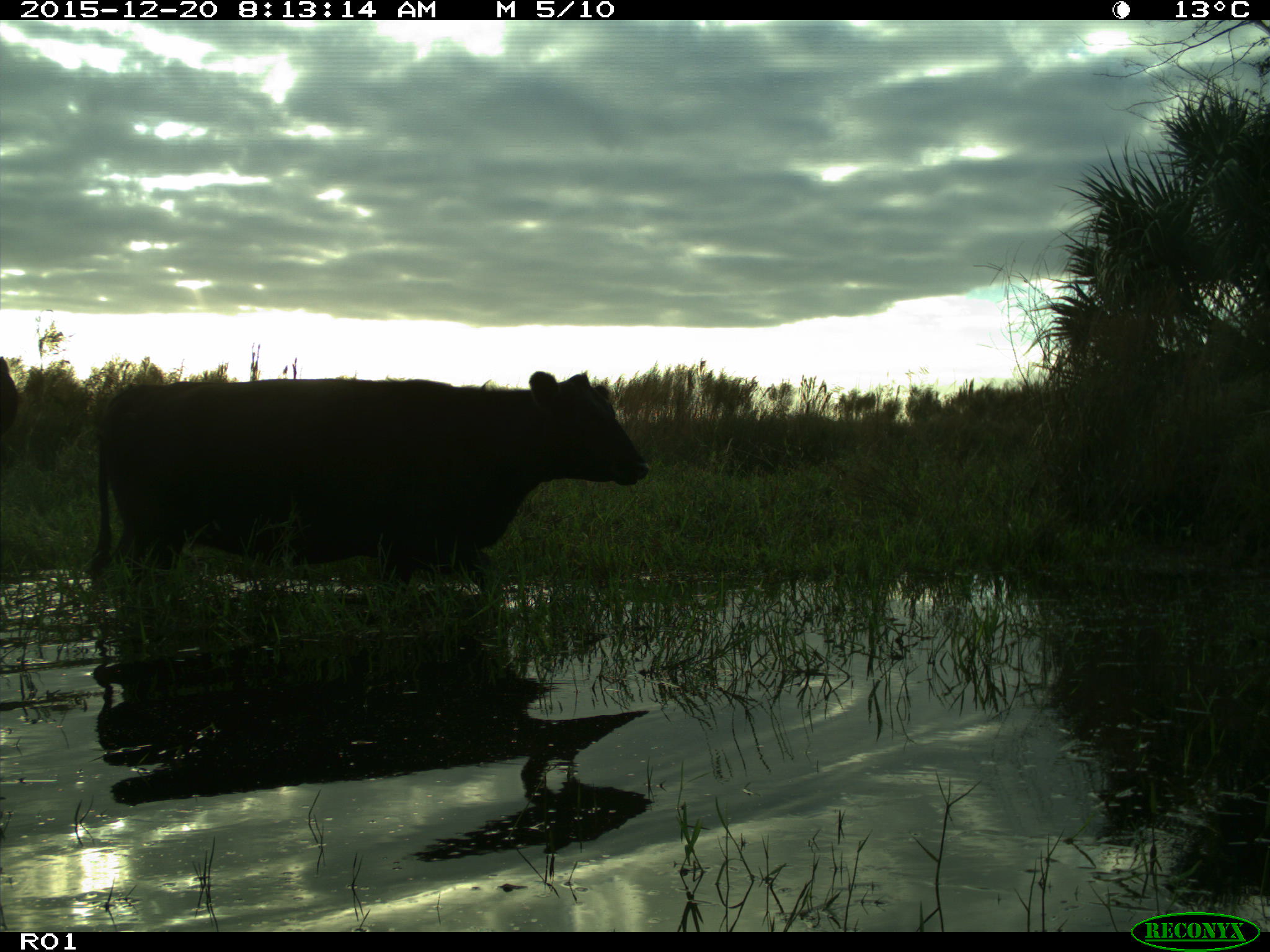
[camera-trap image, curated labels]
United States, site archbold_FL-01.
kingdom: Animalia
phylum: Chordata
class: Mammalia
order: Artiodactyla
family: Bovidae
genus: Bos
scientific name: Bos taurus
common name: domestic cow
Bos taurus (domestic cow).